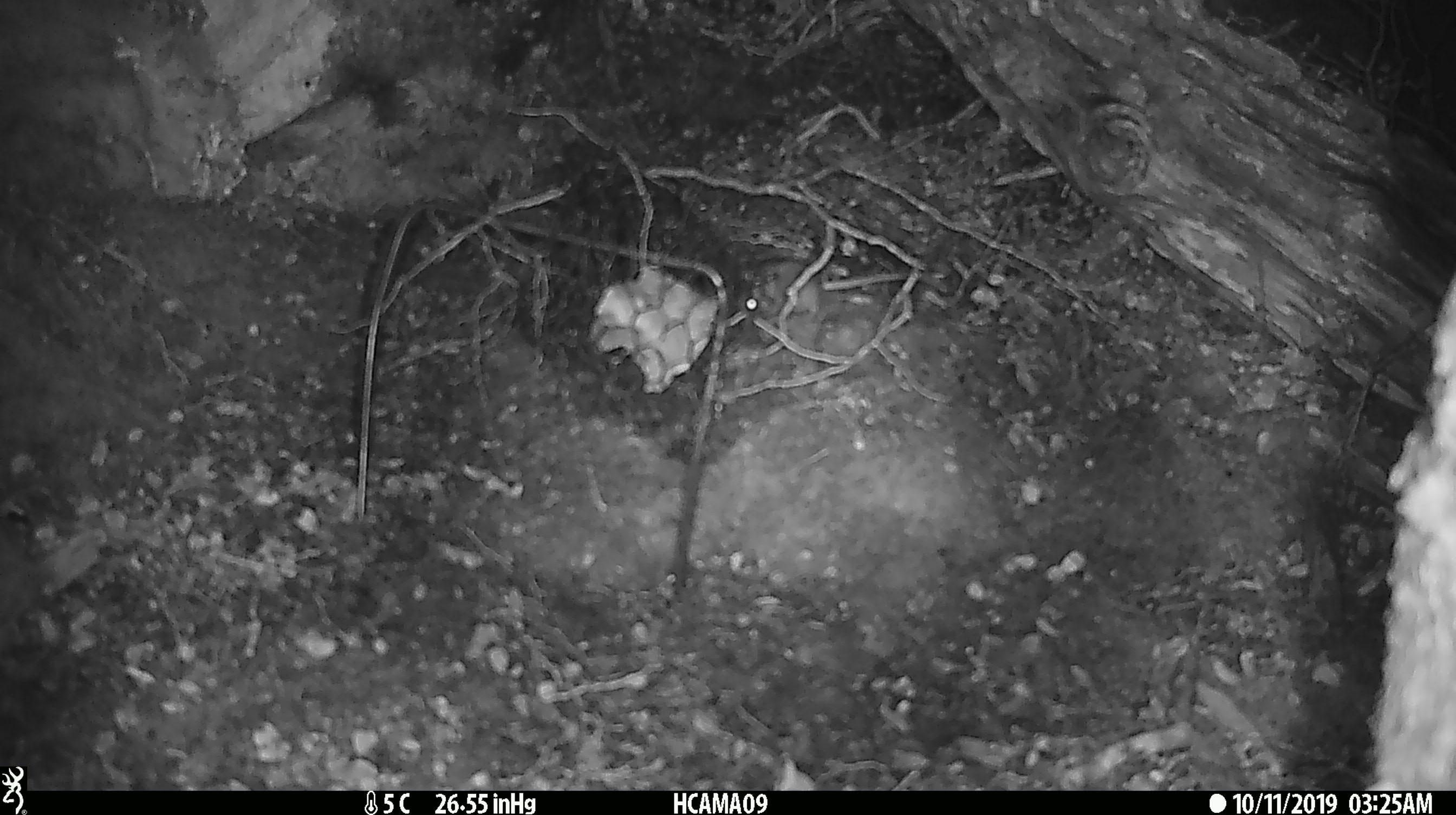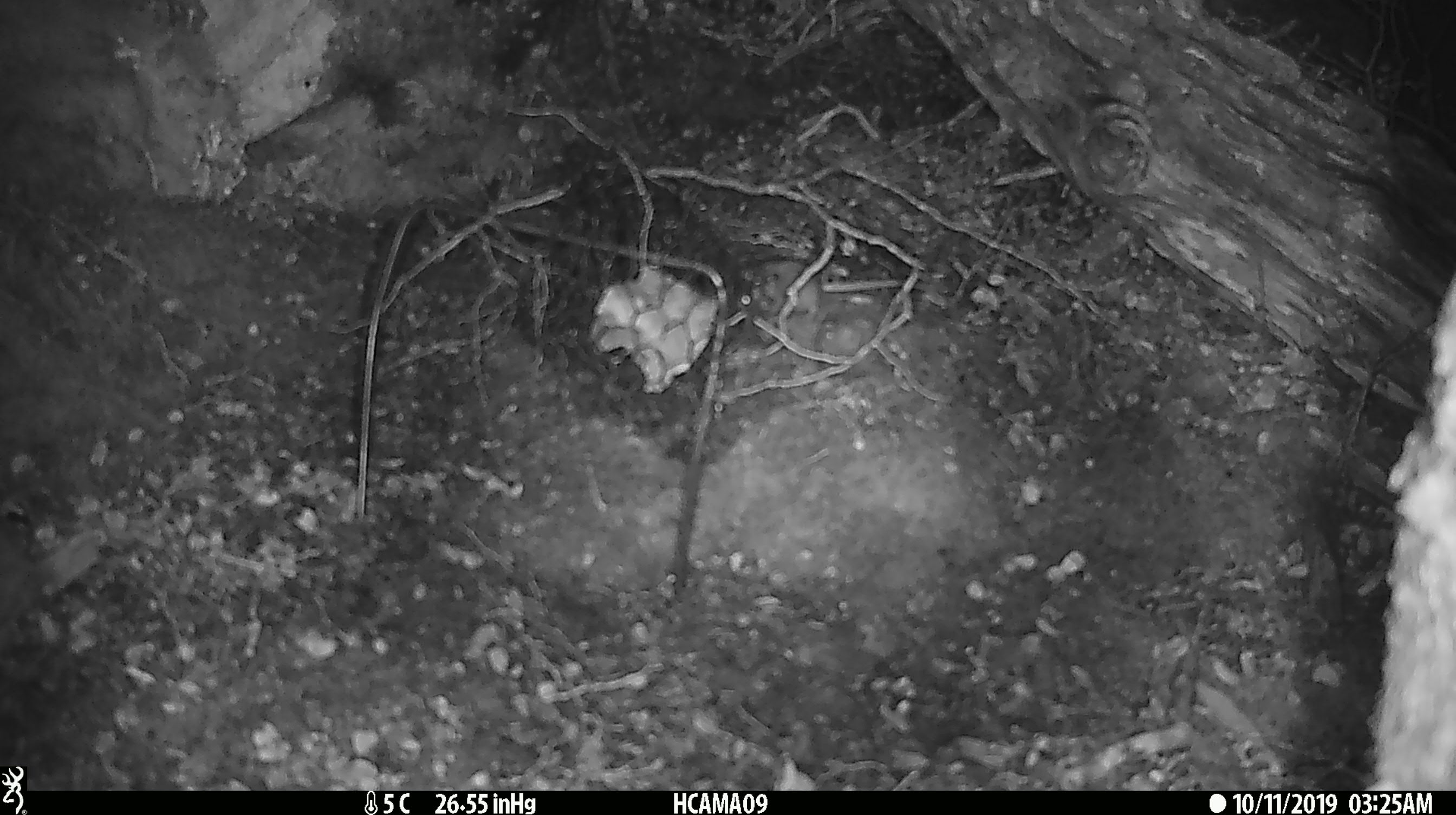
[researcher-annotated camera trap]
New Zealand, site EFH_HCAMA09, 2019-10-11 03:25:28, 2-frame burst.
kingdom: Animalia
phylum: Chordata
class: Mammalia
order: Rodentia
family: Muridae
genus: Mus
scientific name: Mus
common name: mouse